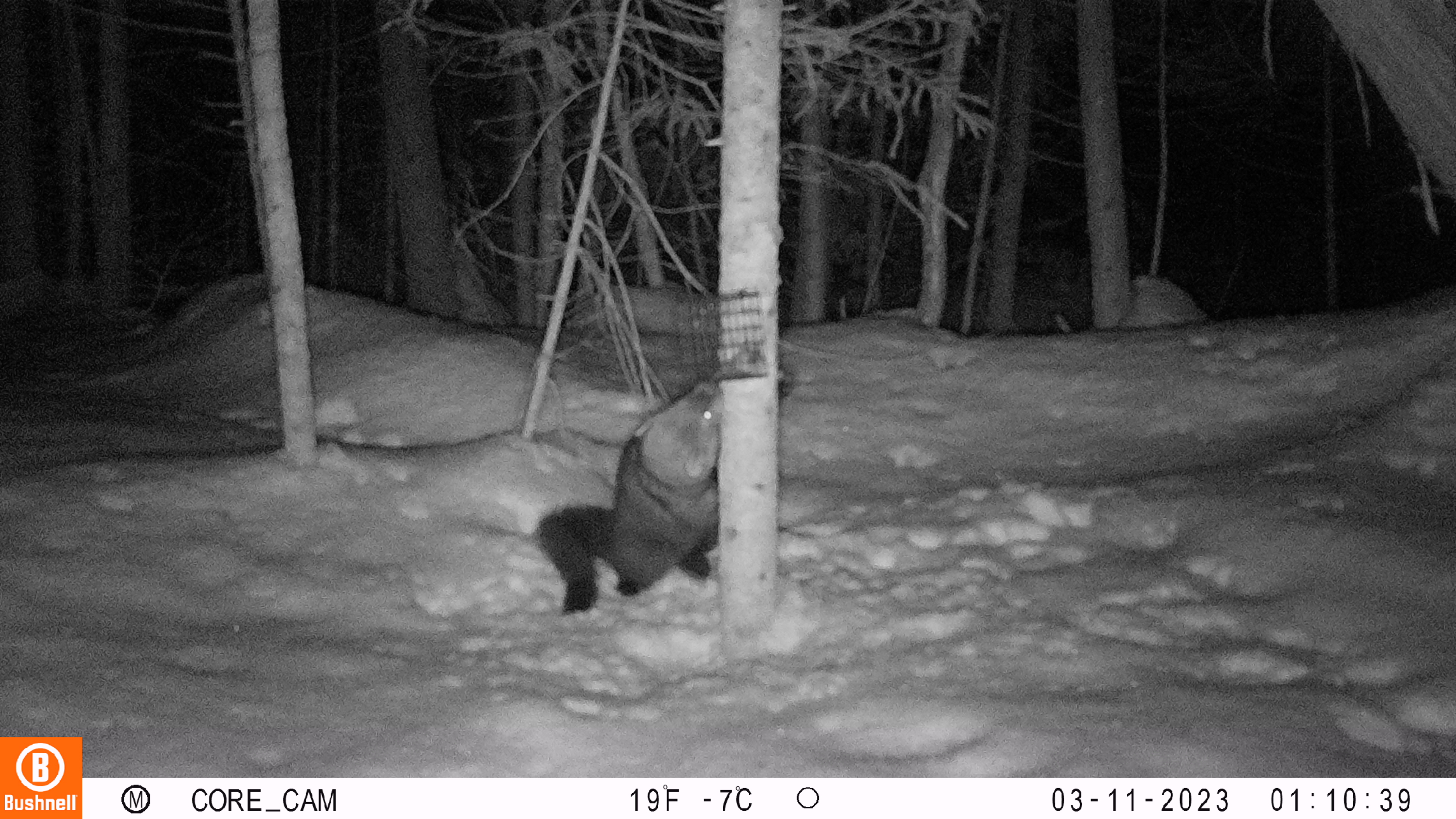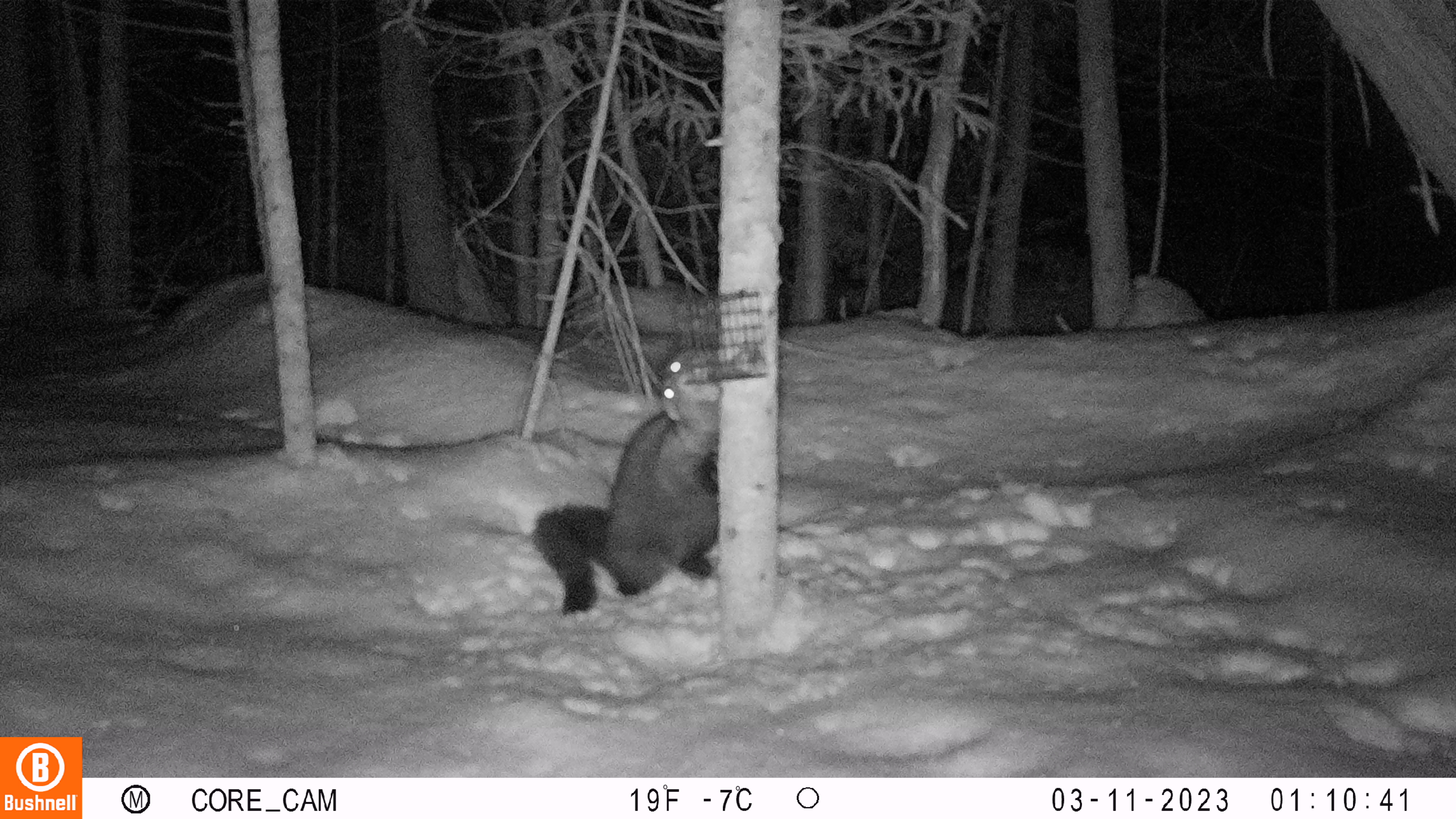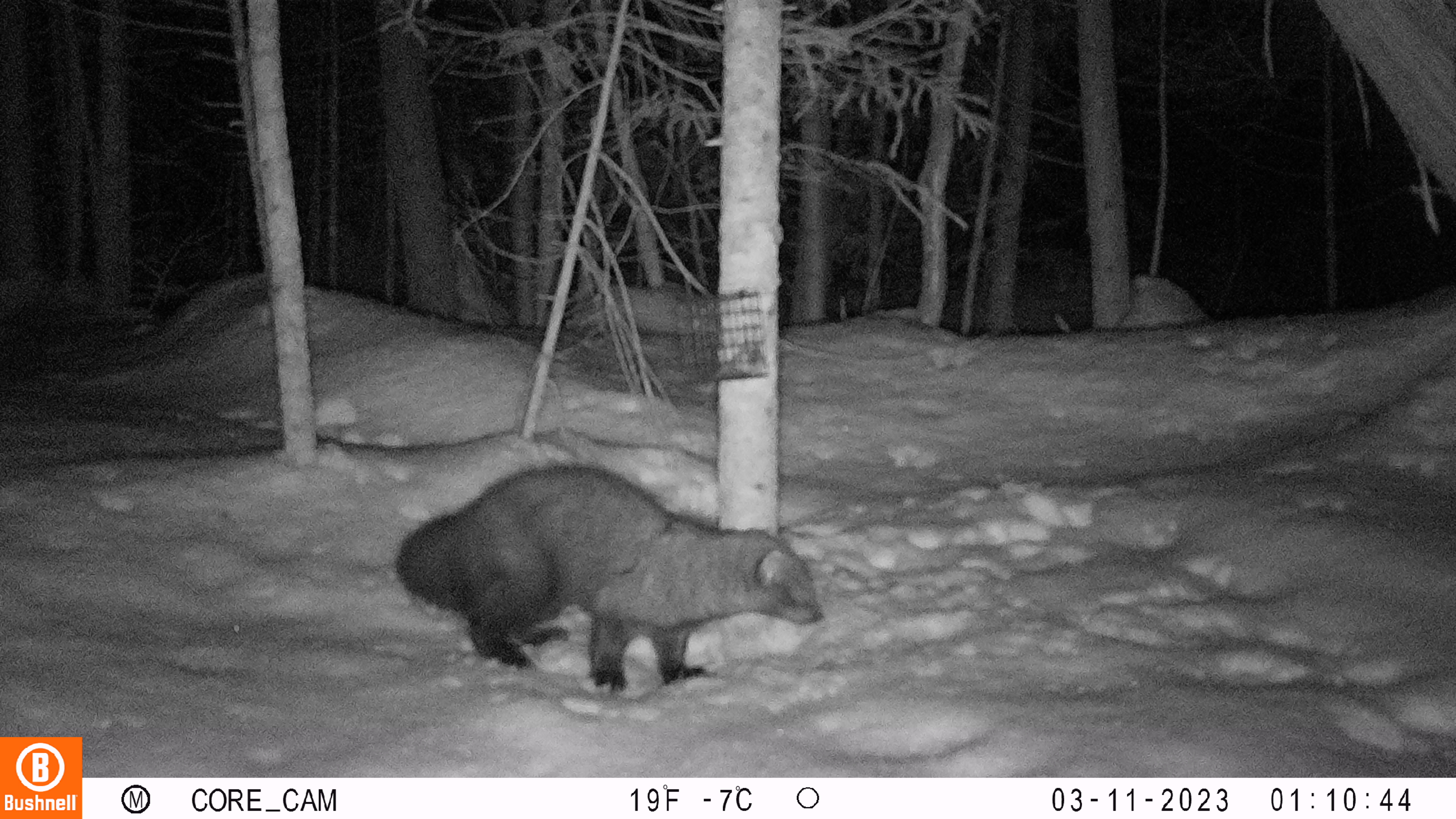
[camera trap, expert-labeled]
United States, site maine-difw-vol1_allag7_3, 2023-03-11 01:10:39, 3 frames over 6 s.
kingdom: Animalia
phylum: Chordata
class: Mammalia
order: Carnivora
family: Mustelidae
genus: Pekania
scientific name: Pekania pennanti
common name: fisher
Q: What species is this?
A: Fisher (Pekania pennanti).